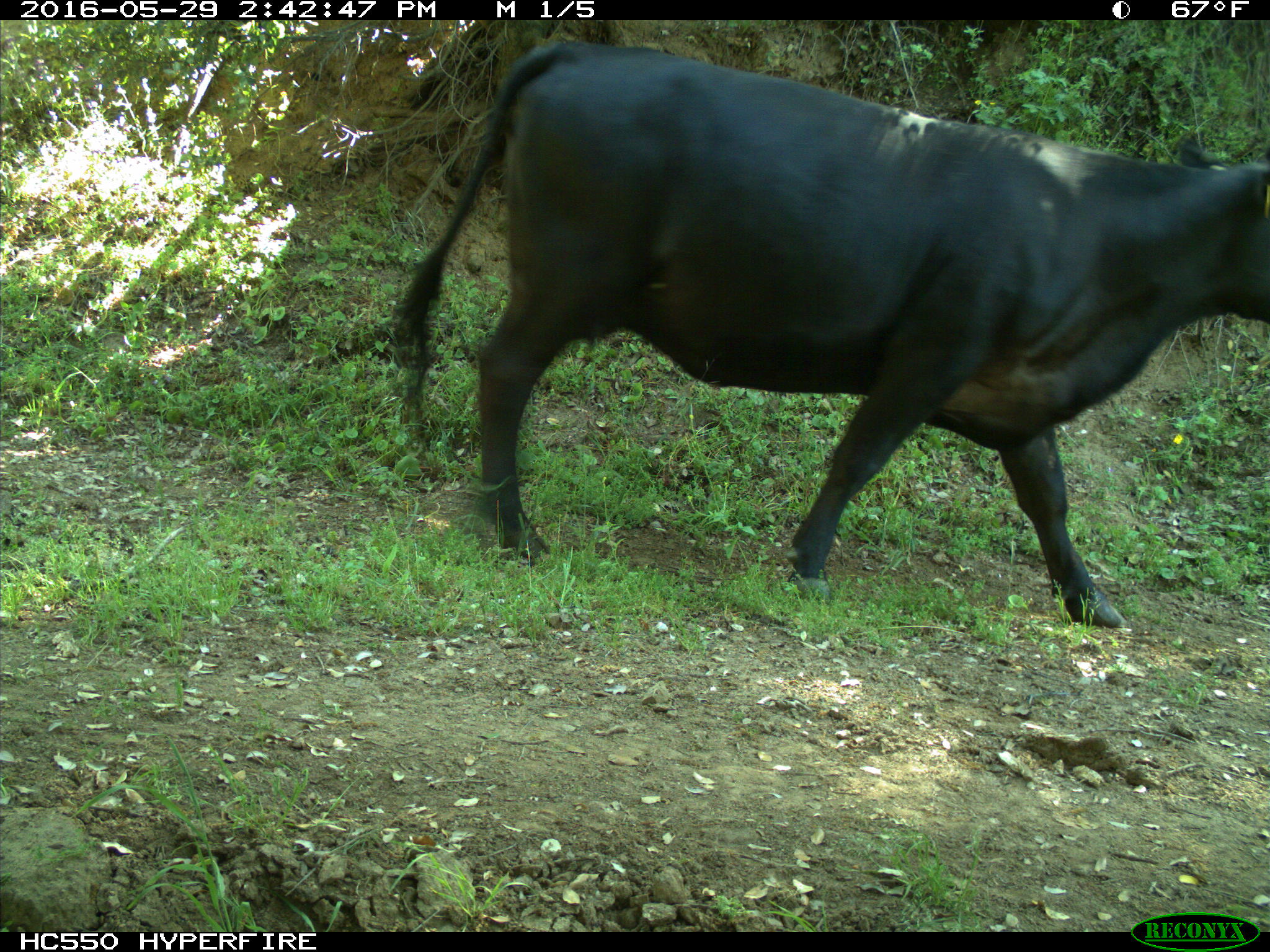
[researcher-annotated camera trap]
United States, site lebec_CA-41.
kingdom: Animalia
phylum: Chordata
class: Mammalia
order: Artiodactyla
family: Bovidae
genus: Bos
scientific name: Bos taurus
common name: domestic cow